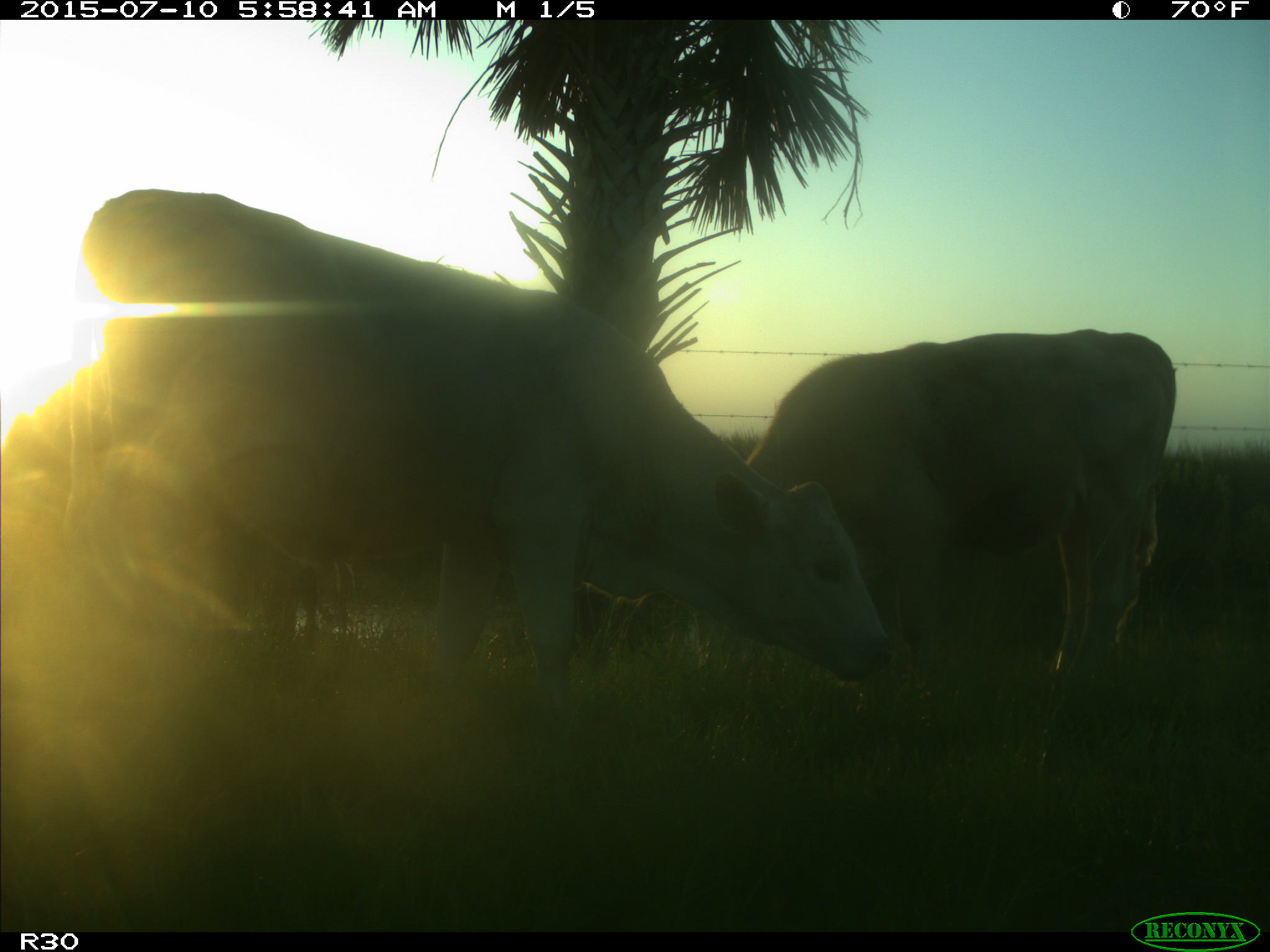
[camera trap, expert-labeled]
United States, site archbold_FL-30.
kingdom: Animalia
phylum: Chordata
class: Mammalia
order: Artiodactyla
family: Bovidae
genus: Bos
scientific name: Bos taurus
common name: domestic cow